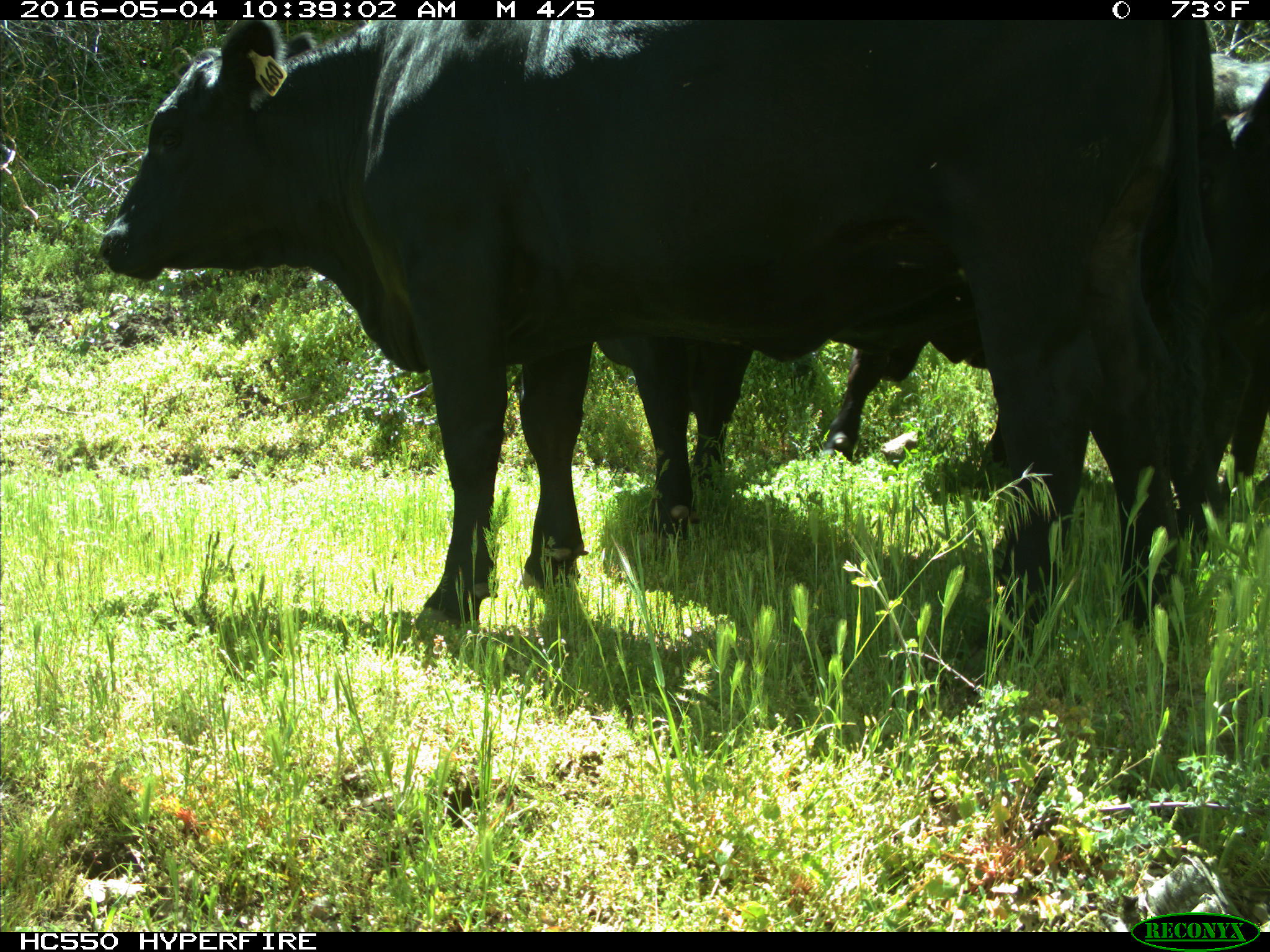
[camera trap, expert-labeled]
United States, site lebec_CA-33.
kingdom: Animalia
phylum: Chordata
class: Mammalia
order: Artiodactyla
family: Bovidae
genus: Bos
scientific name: Bos taurus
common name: domestic cow